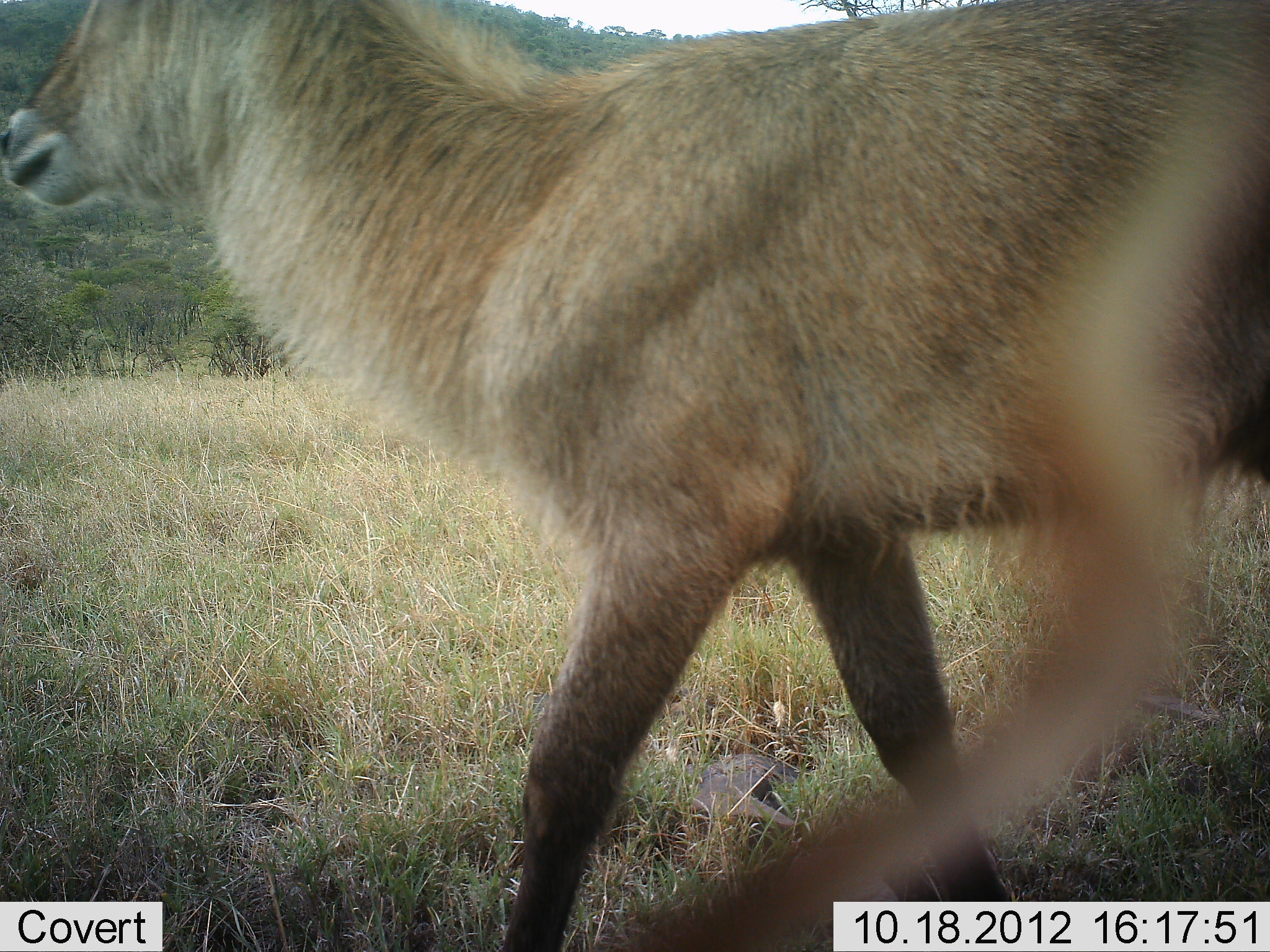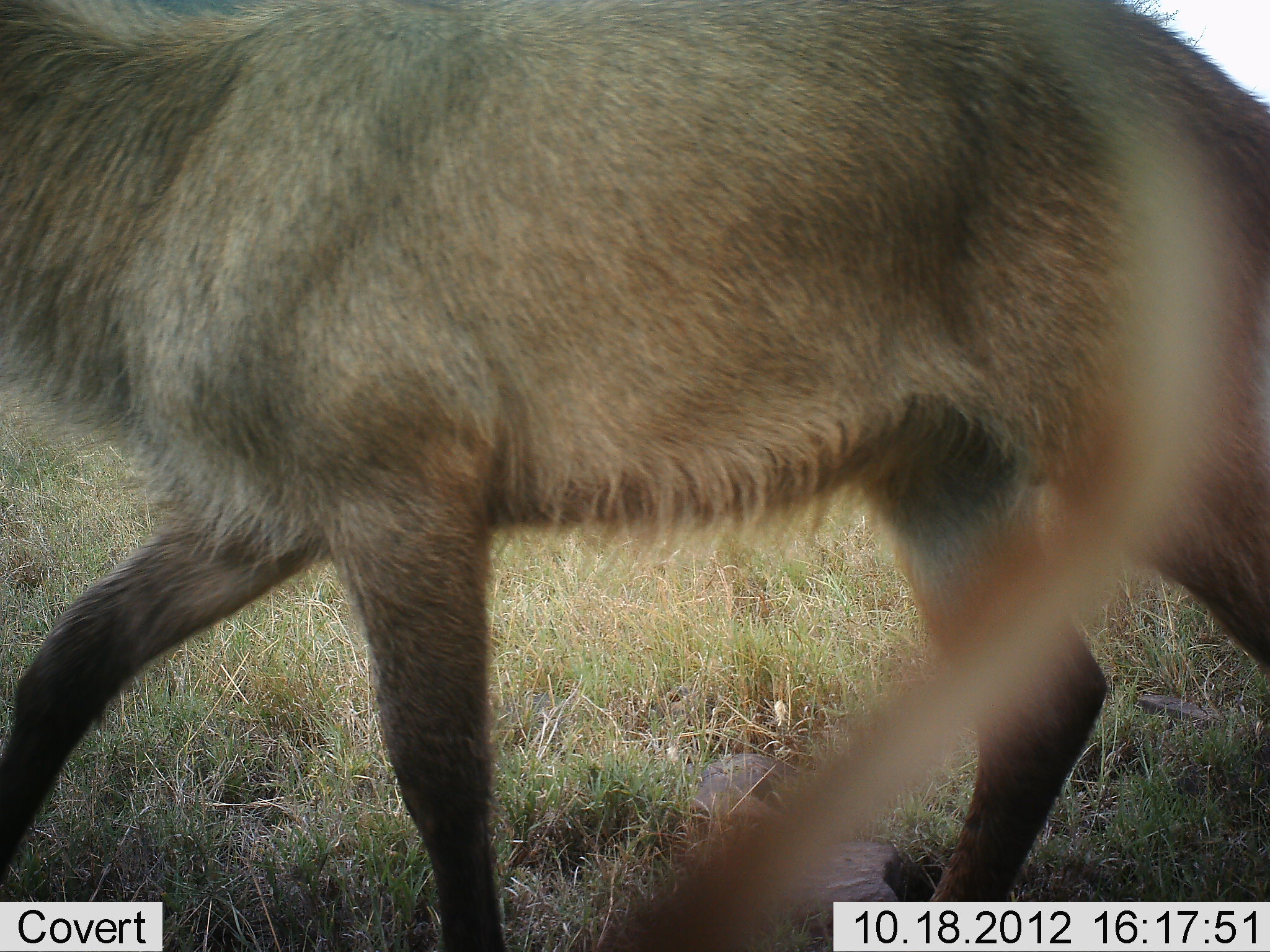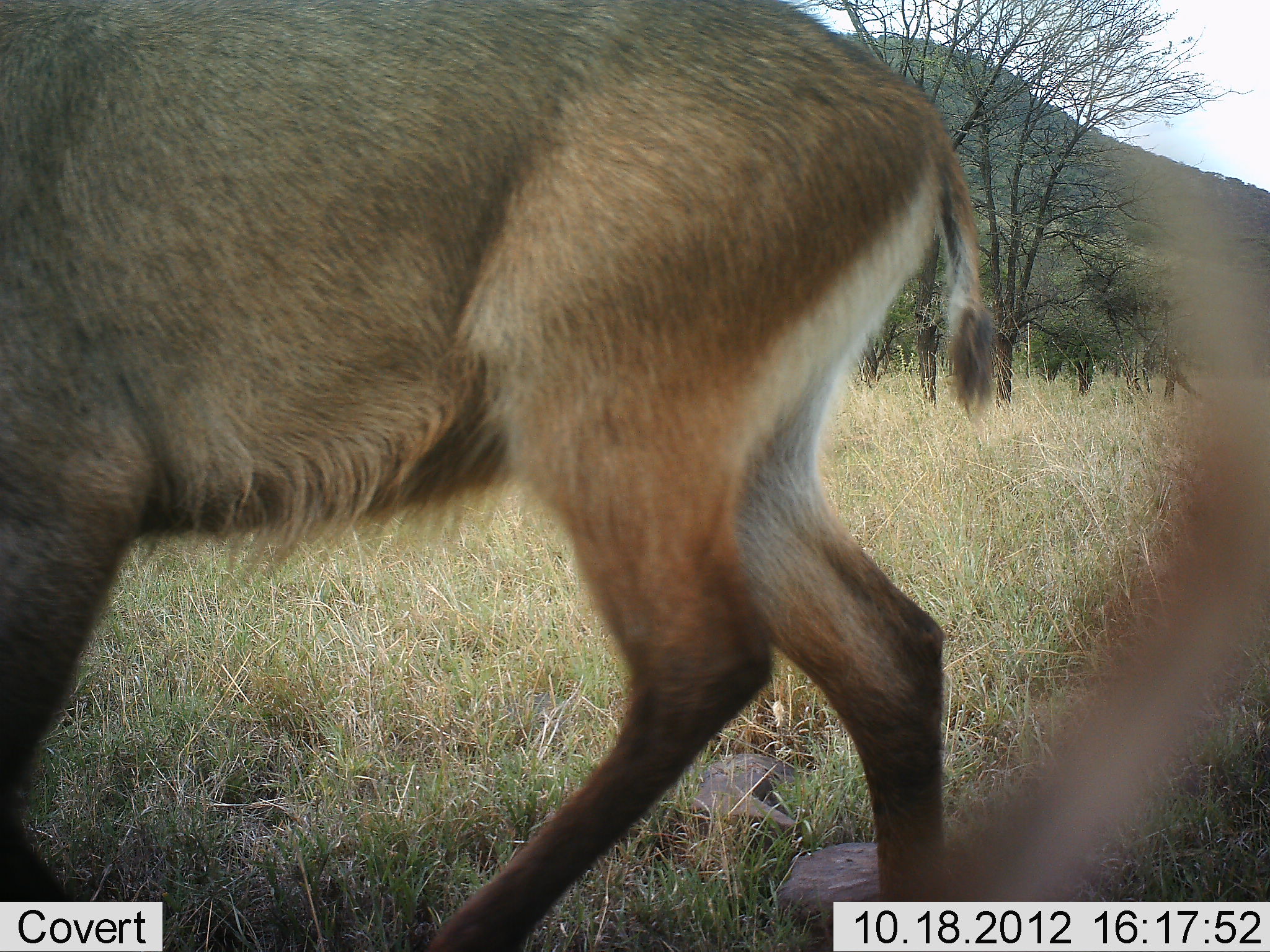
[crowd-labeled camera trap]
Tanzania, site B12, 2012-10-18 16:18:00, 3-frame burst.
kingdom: Animalia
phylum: Chordata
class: Mammalia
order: Artiodactyla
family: Bovidae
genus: Kobus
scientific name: Kobus ellipsiprymnus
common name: waterbuck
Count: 1.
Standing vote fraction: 0%.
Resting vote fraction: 0%.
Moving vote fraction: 100%.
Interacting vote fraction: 0%.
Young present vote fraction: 0%.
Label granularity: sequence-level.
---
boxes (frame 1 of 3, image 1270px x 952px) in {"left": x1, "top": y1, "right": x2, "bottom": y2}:
animal: {"left": 0, "top": 0, "right": 1270, "bottom": 952}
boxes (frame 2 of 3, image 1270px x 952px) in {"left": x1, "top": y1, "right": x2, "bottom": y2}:
animal: {"left": 0, "top": 0, "right": 1270, "bottom": 952}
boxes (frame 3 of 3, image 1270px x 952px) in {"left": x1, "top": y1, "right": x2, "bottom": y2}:
animal: {"left": 1, "top": 0, "right": 998, "bottom": 951}